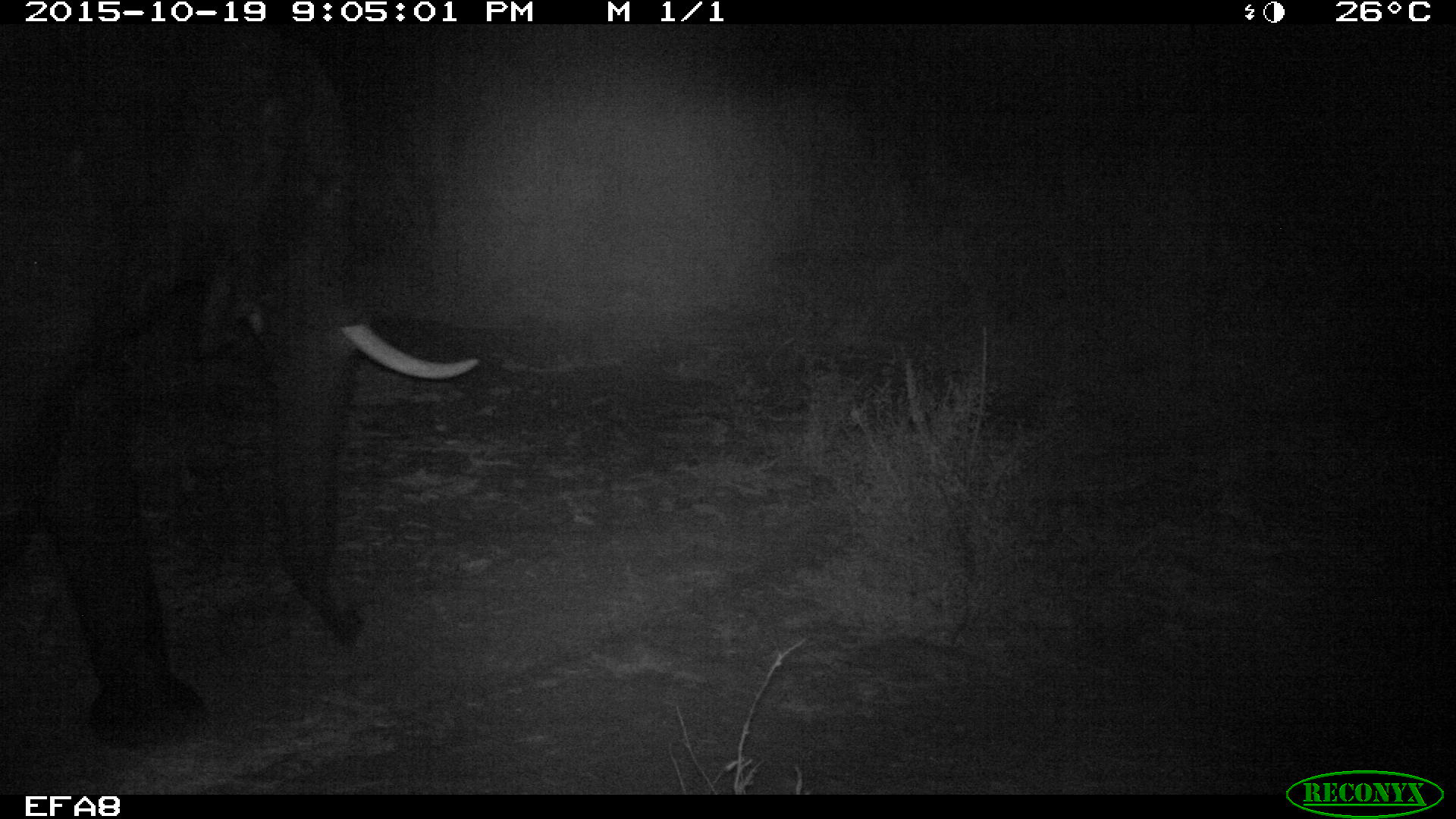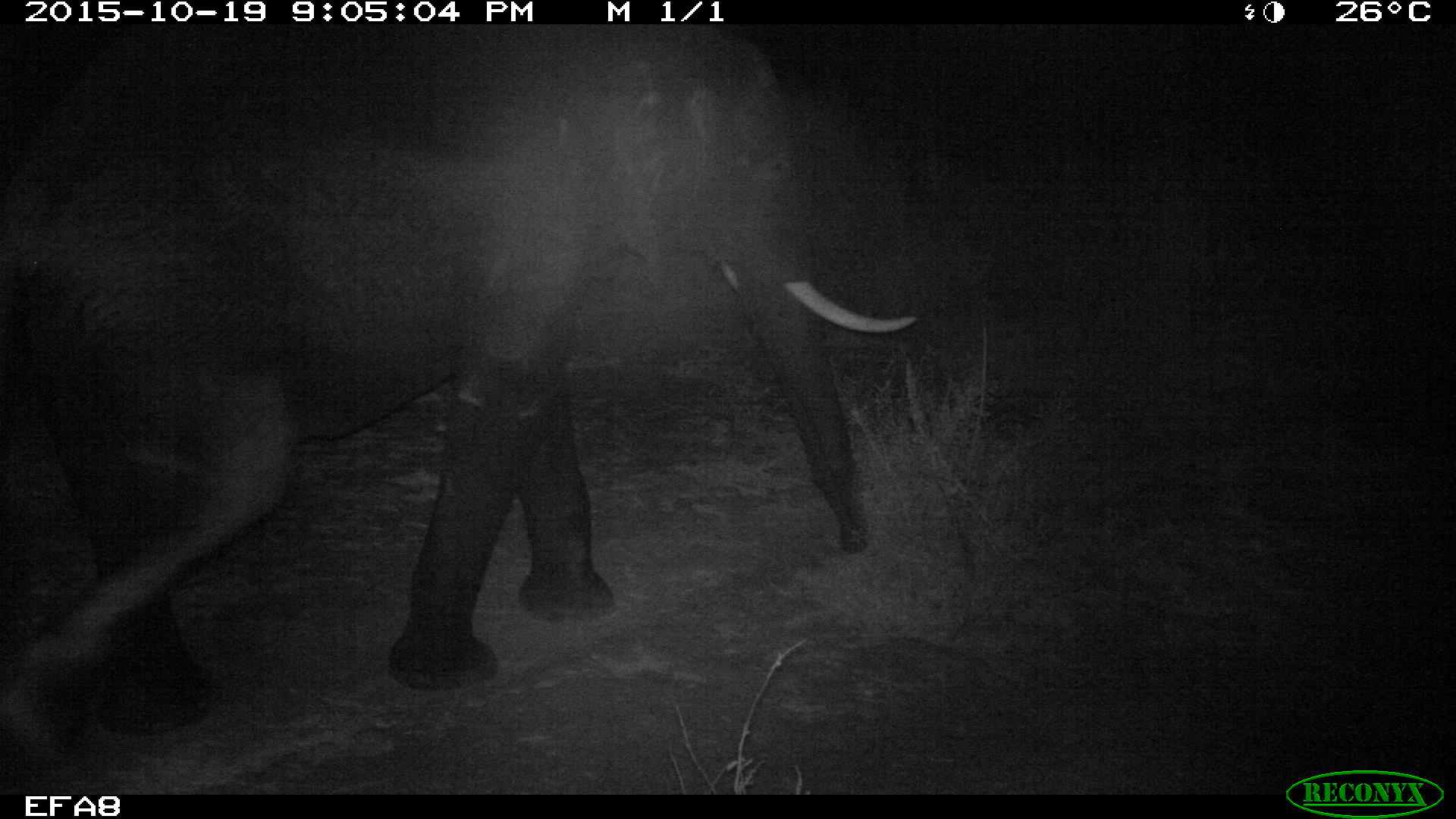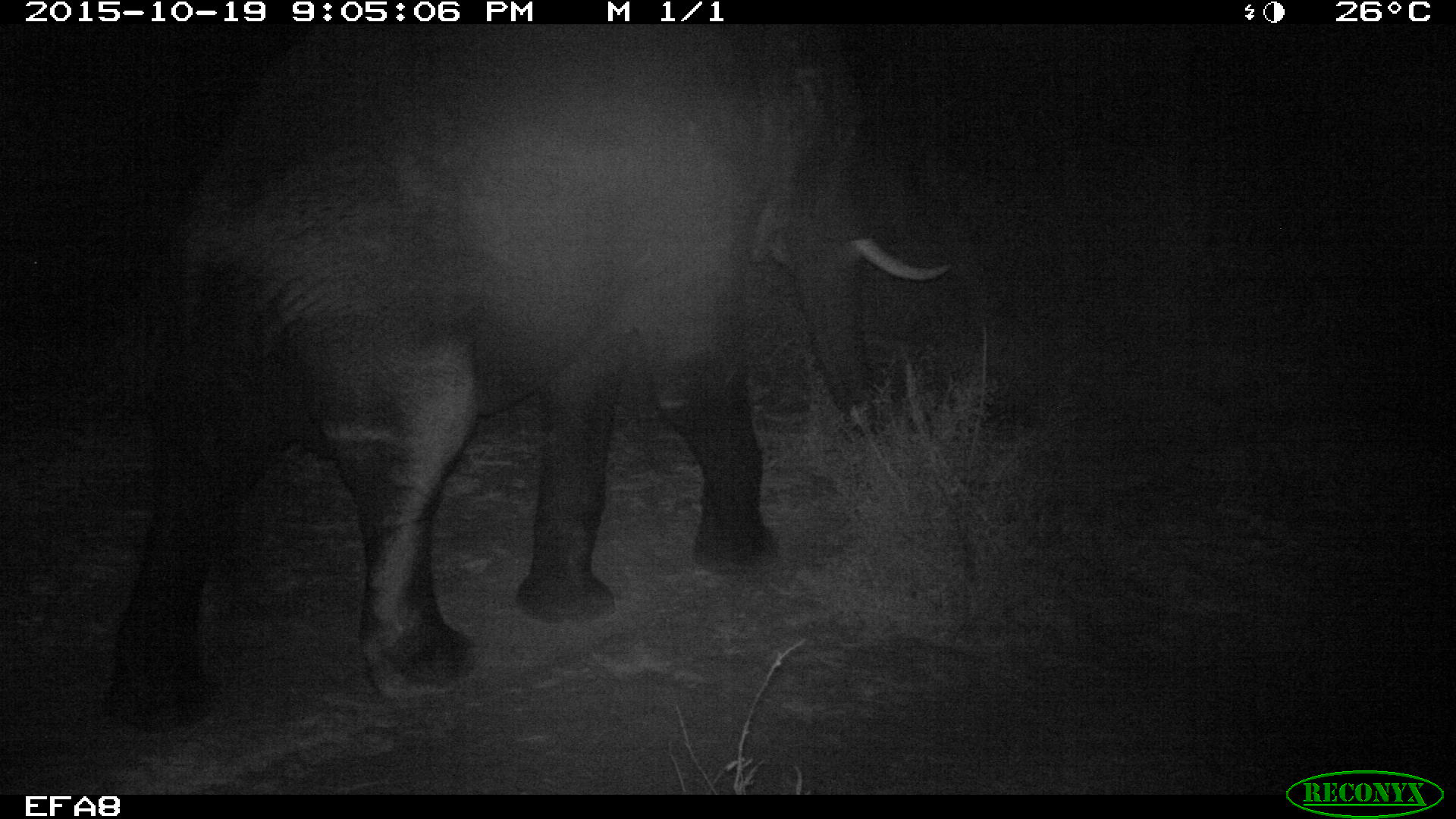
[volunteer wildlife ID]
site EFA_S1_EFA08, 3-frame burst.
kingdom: Animalia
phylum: Chordata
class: Mammalia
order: Proboscidea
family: Elephantidae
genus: Loxodonta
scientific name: Loxodonta africana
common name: african bush elephant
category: elephant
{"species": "elephant (african bush elephant) (Loxodonta africana)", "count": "1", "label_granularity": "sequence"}